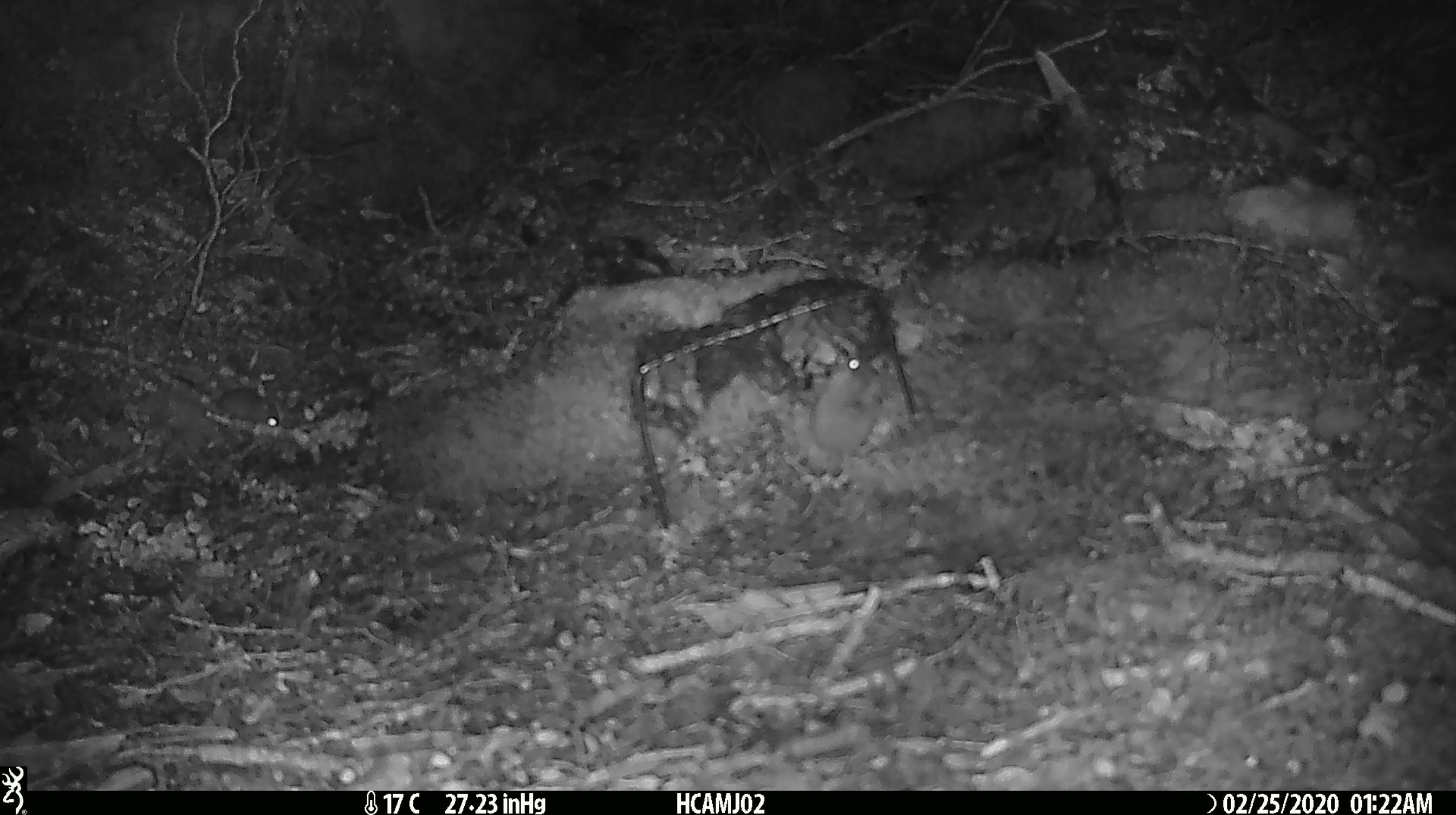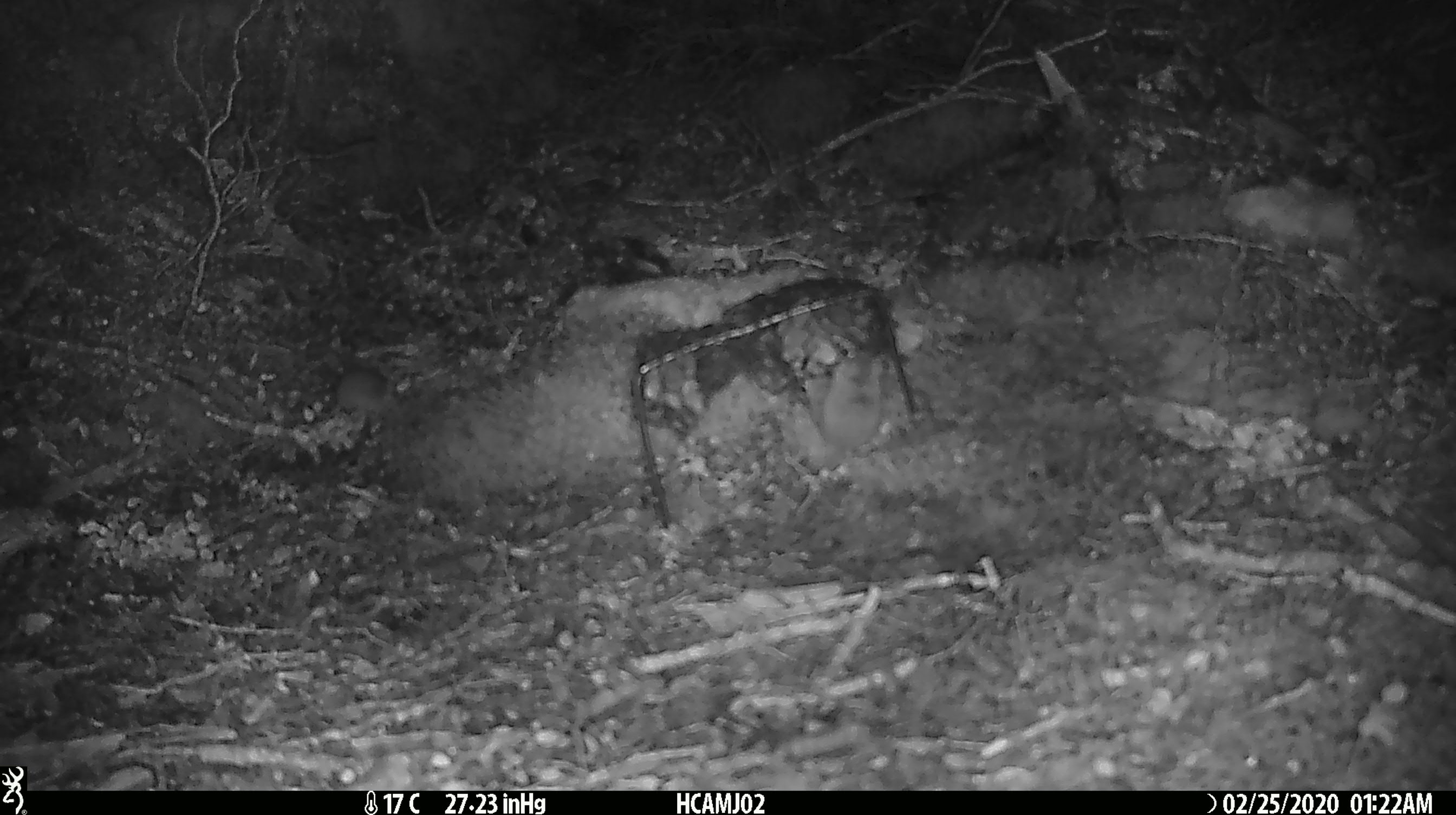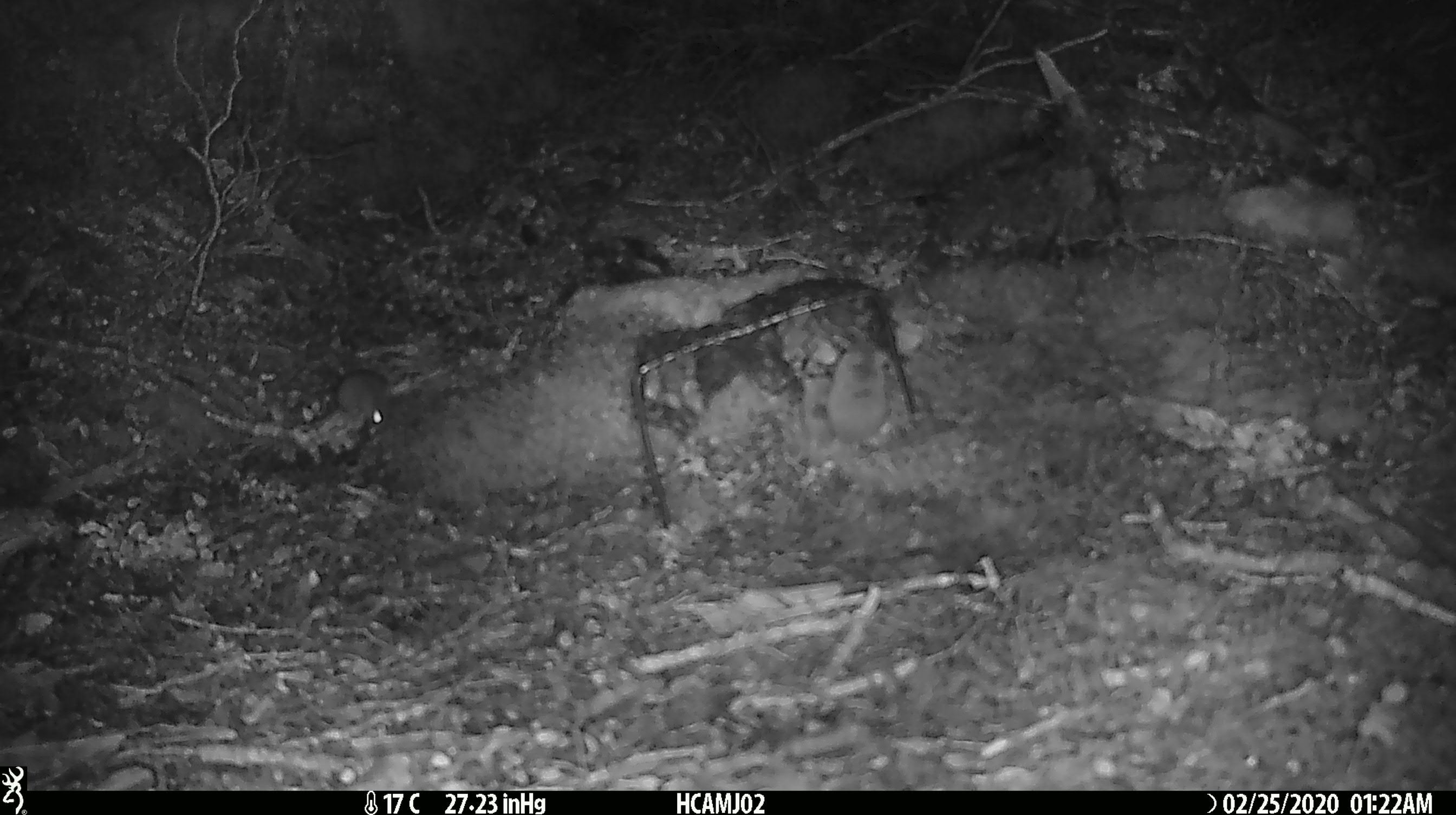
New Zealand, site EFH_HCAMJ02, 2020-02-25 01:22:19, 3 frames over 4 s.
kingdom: Animalia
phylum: Chordata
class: Mammalia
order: Rodentia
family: Muridae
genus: Mus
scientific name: Mus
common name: mouse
Mouse (Mus).